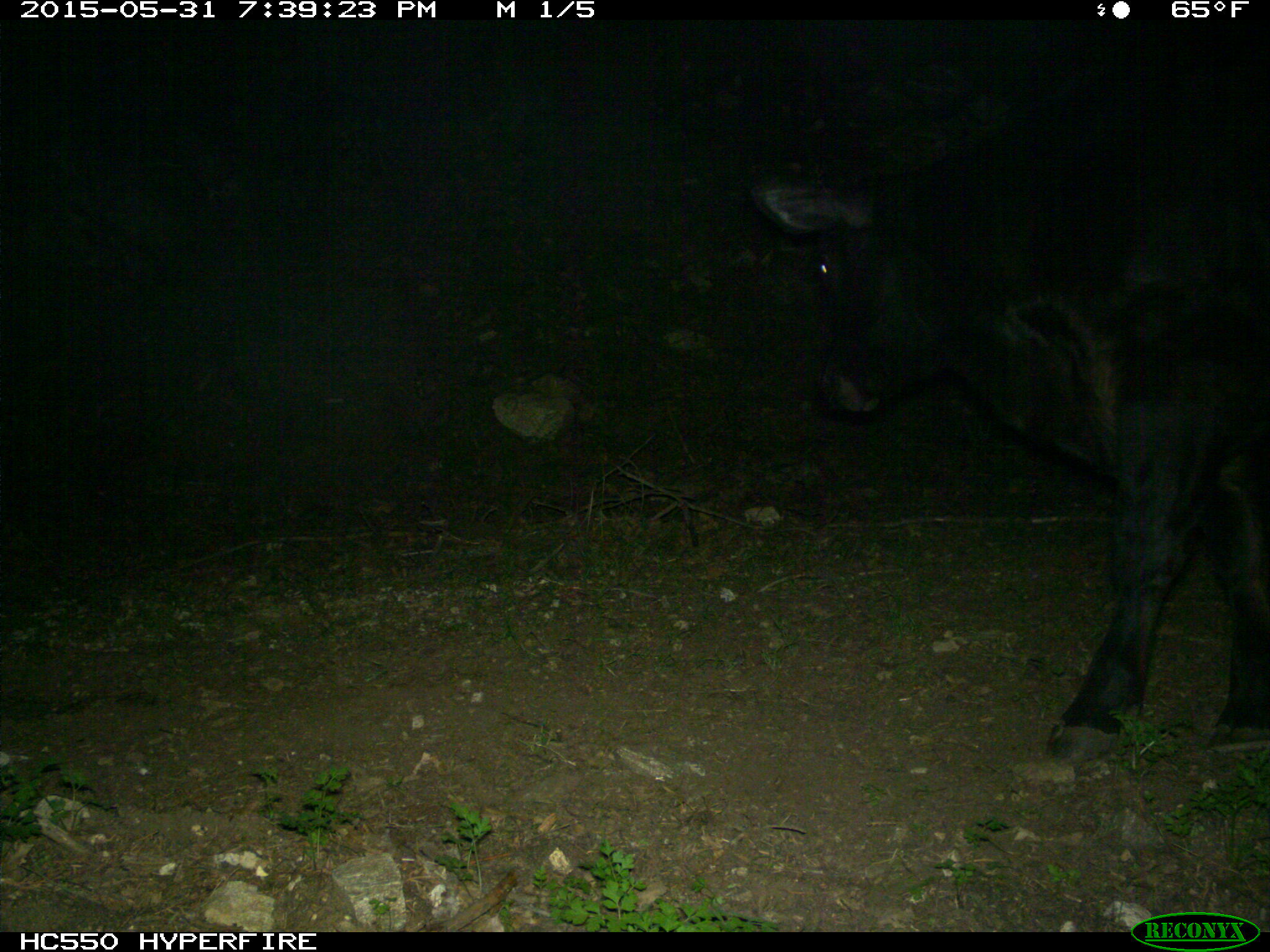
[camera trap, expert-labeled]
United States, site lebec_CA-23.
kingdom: Animalia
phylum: Chordata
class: Mammalia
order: Artiodactyla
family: Bovidae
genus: Bos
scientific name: Bos taurus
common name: domestic cow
Bos taurus (domestic cow).